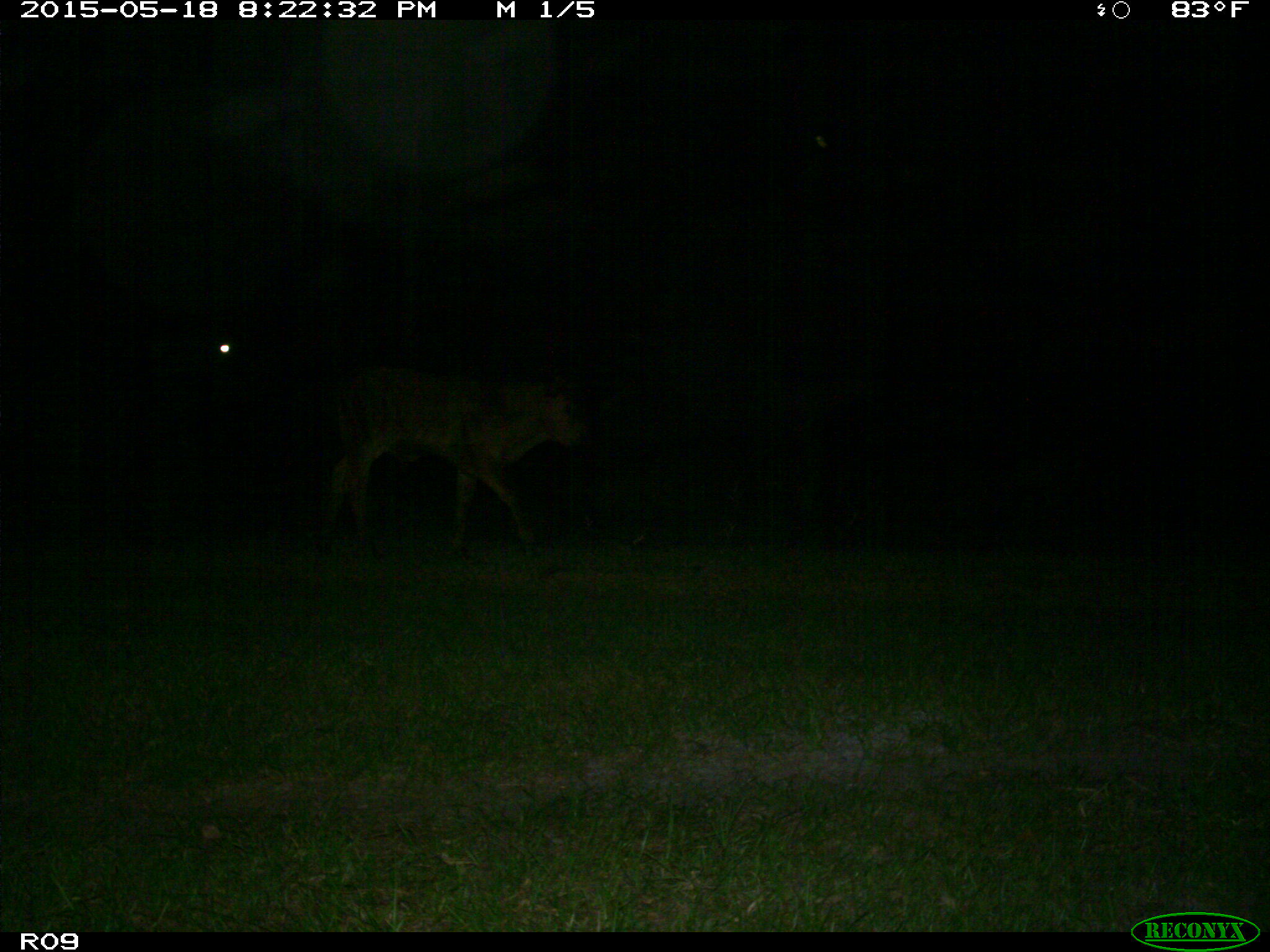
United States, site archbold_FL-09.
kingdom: Animalia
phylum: Chordata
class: Mammalia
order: Artiodactyla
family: Bovidae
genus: Bos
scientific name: Bos taurus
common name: domestic cow